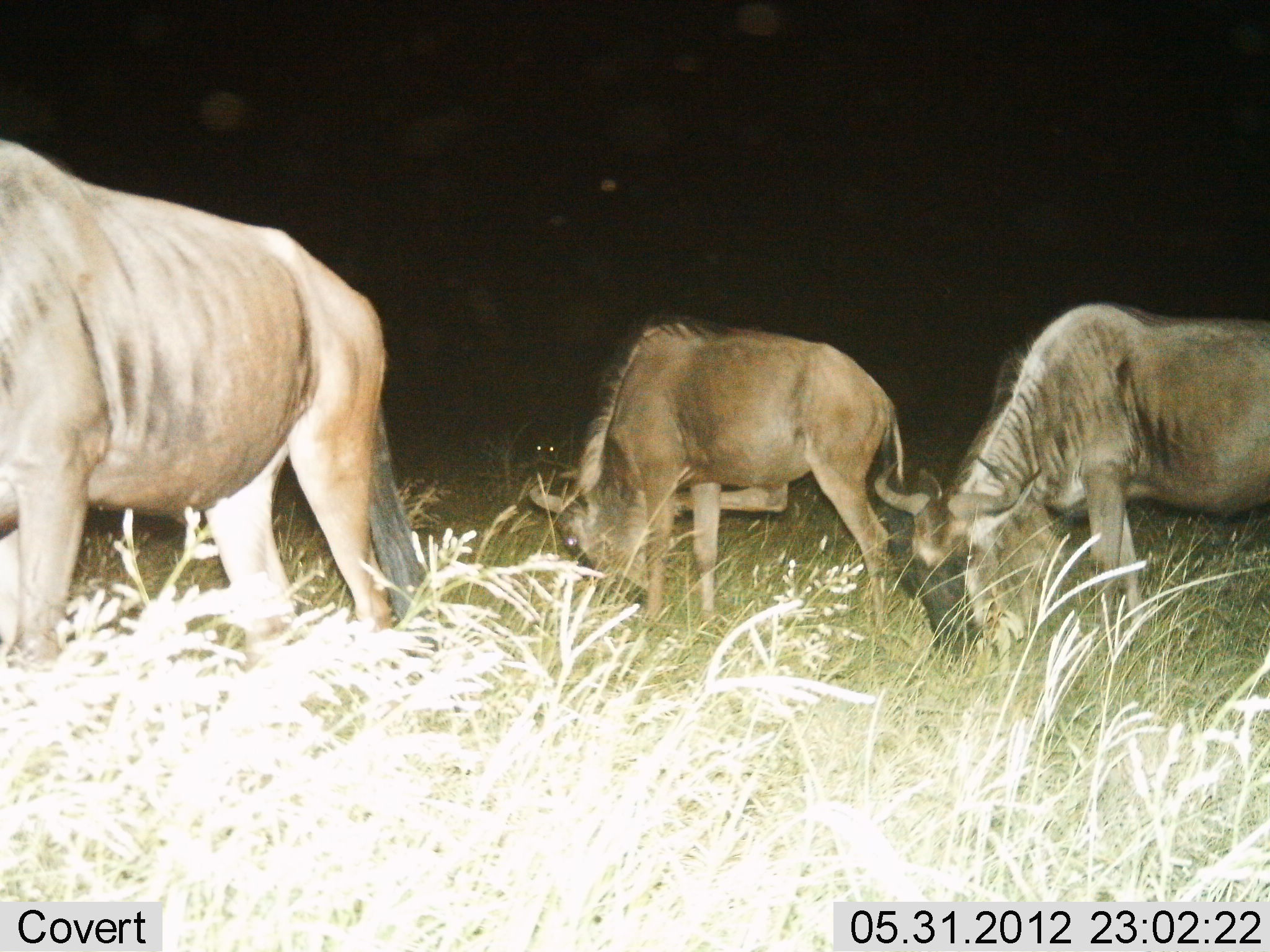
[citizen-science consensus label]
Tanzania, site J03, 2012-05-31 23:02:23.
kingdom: Animalia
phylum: Chordata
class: Mammalia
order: Artiodactyla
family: Bovidae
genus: Connochaetes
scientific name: Connochaetes taurinus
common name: blue wildebeest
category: wildebeest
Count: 3.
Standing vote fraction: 50%.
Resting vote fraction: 10%.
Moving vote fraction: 0%.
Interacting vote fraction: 0%.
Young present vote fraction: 0%.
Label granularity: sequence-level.